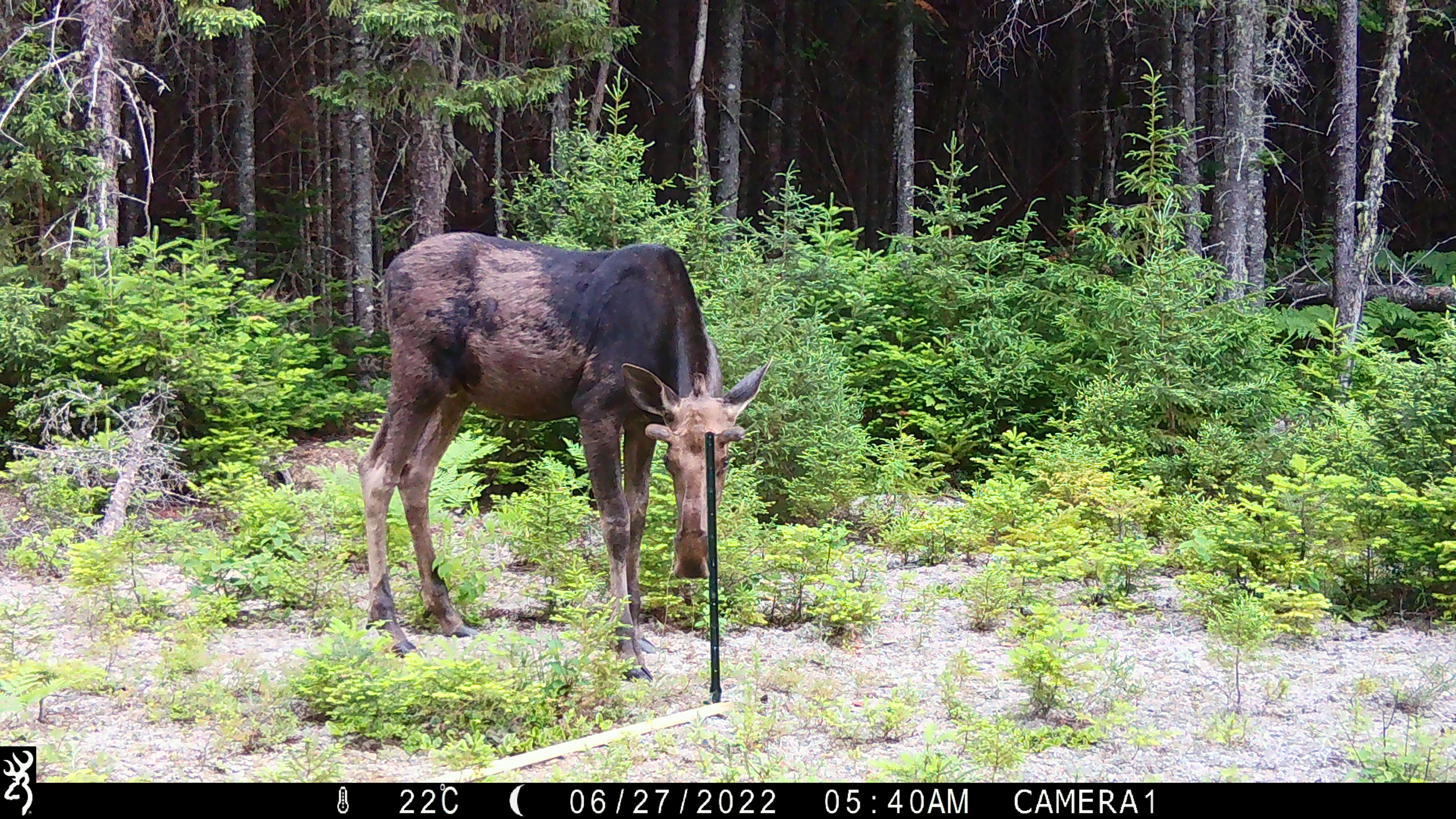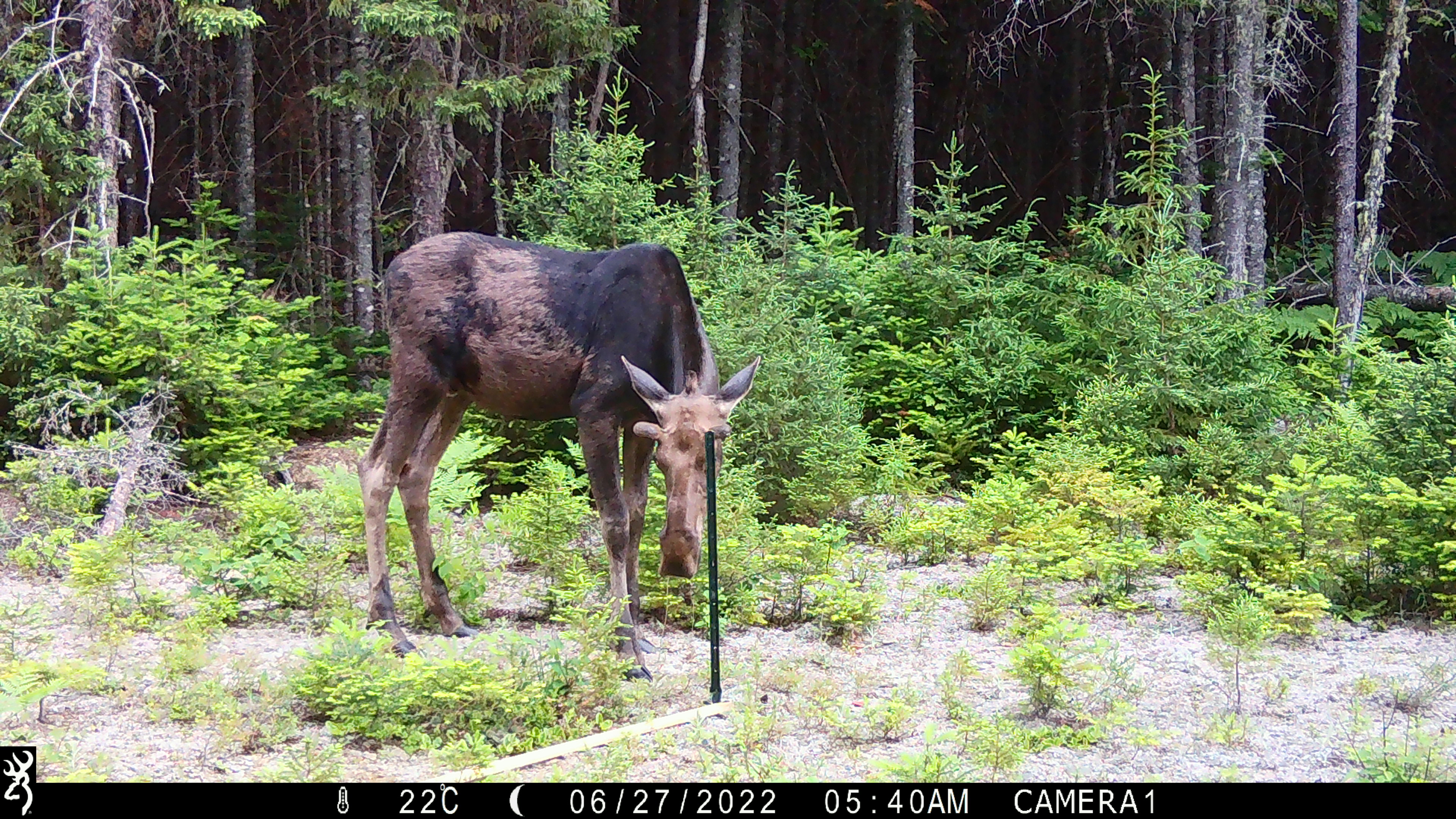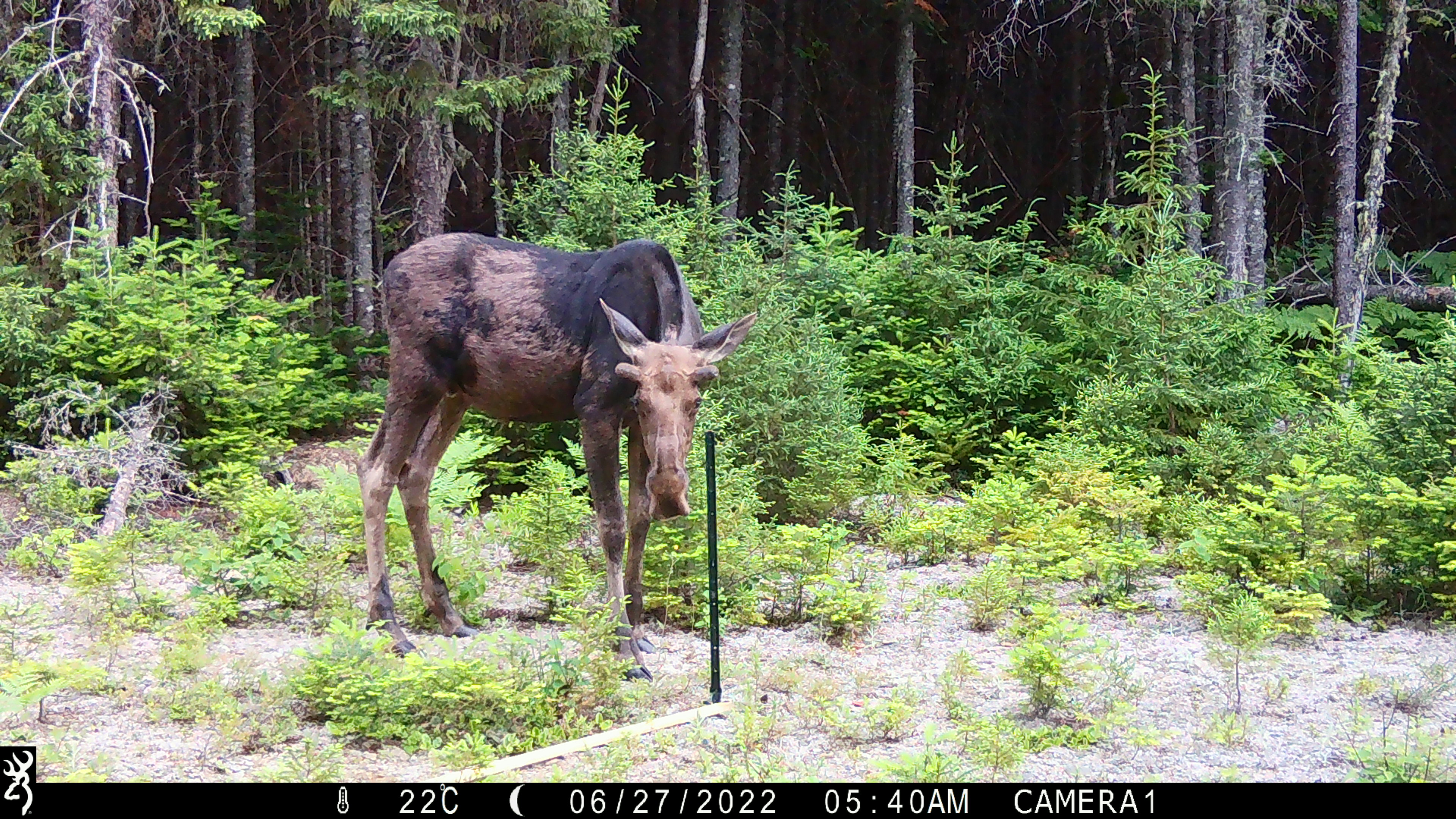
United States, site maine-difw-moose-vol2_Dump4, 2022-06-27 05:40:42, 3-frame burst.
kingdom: Animalia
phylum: Chordata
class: Mammalia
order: Artiodactyla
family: Cervidae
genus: Alces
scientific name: Alces alces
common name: moose